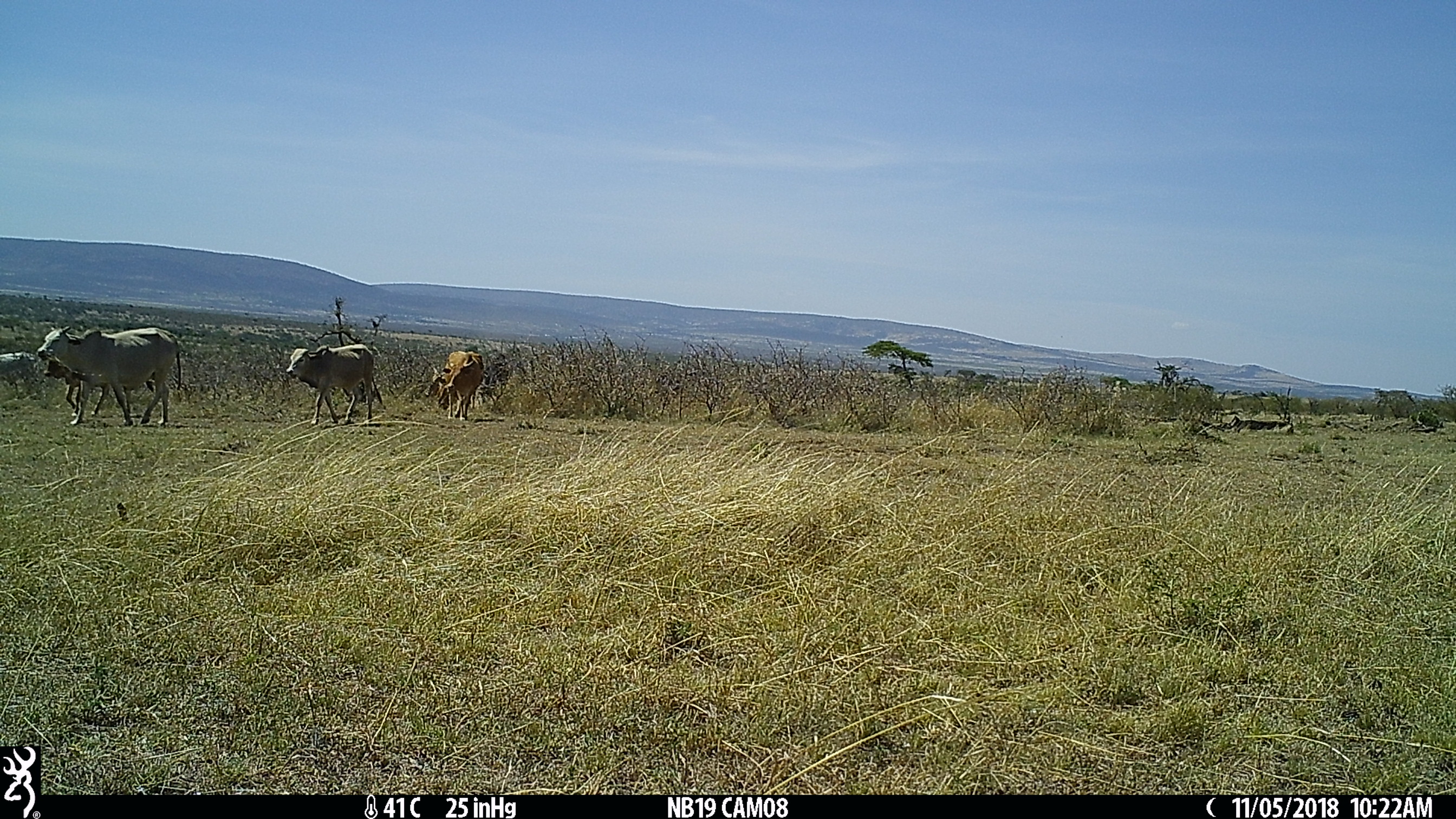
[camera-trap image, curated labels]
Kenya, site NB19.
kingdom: Animalia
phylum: Chordata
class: Mammalia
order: Artiodactyla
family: Bovidae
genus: Bos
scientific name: Bos taurus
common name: cattle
Cattle (Bos taurus).